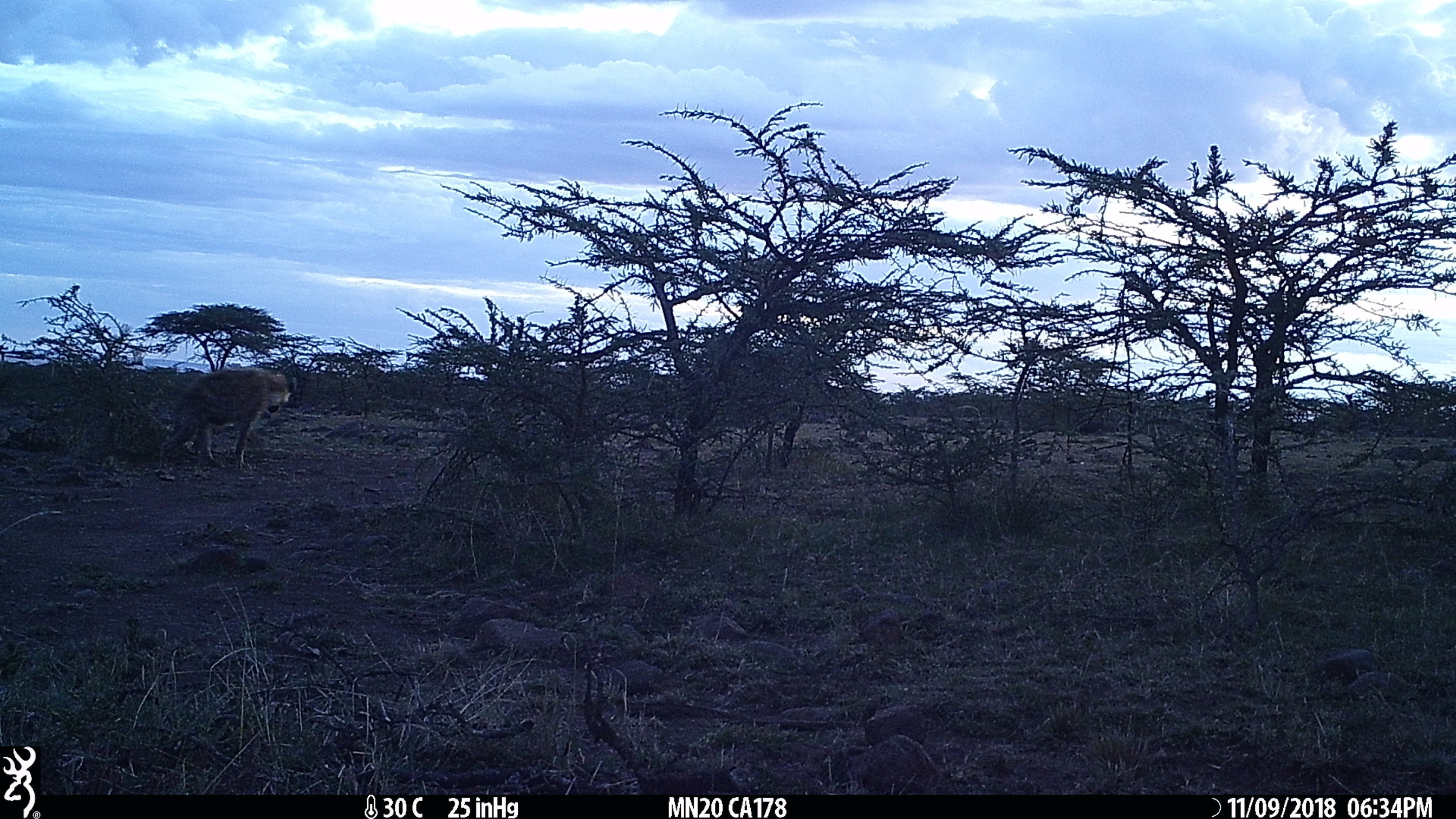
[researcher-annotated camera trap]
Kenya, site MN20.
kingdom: Animalia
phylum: Chordata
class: Mammalia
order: Carnivora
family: Hyaenidae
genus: Crocuta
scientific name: Crocuta crocuta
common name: spotted hyena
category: hyena spotted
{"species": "hyena spotted (spotted hyena) (Crocuta crocuta)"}